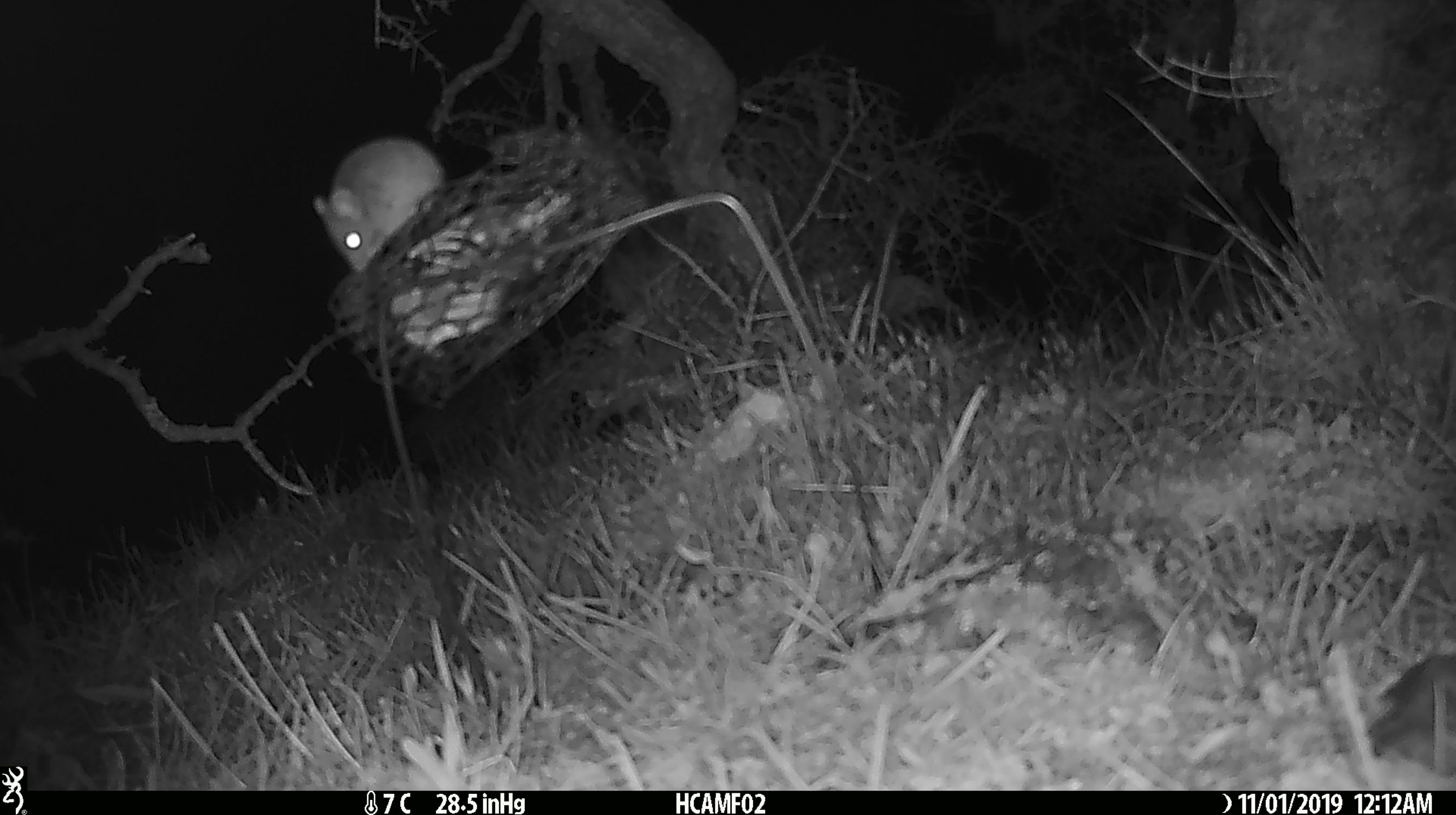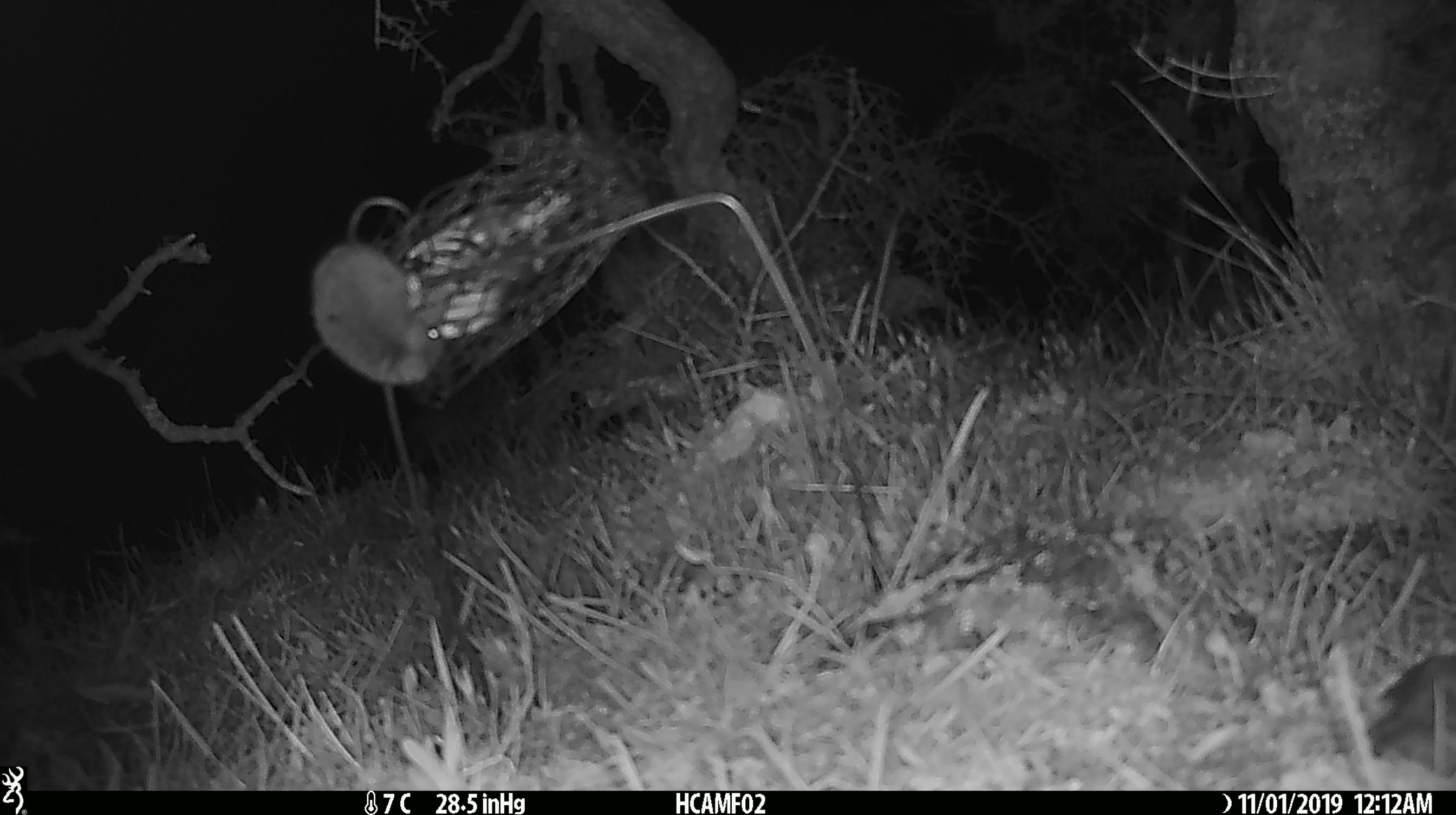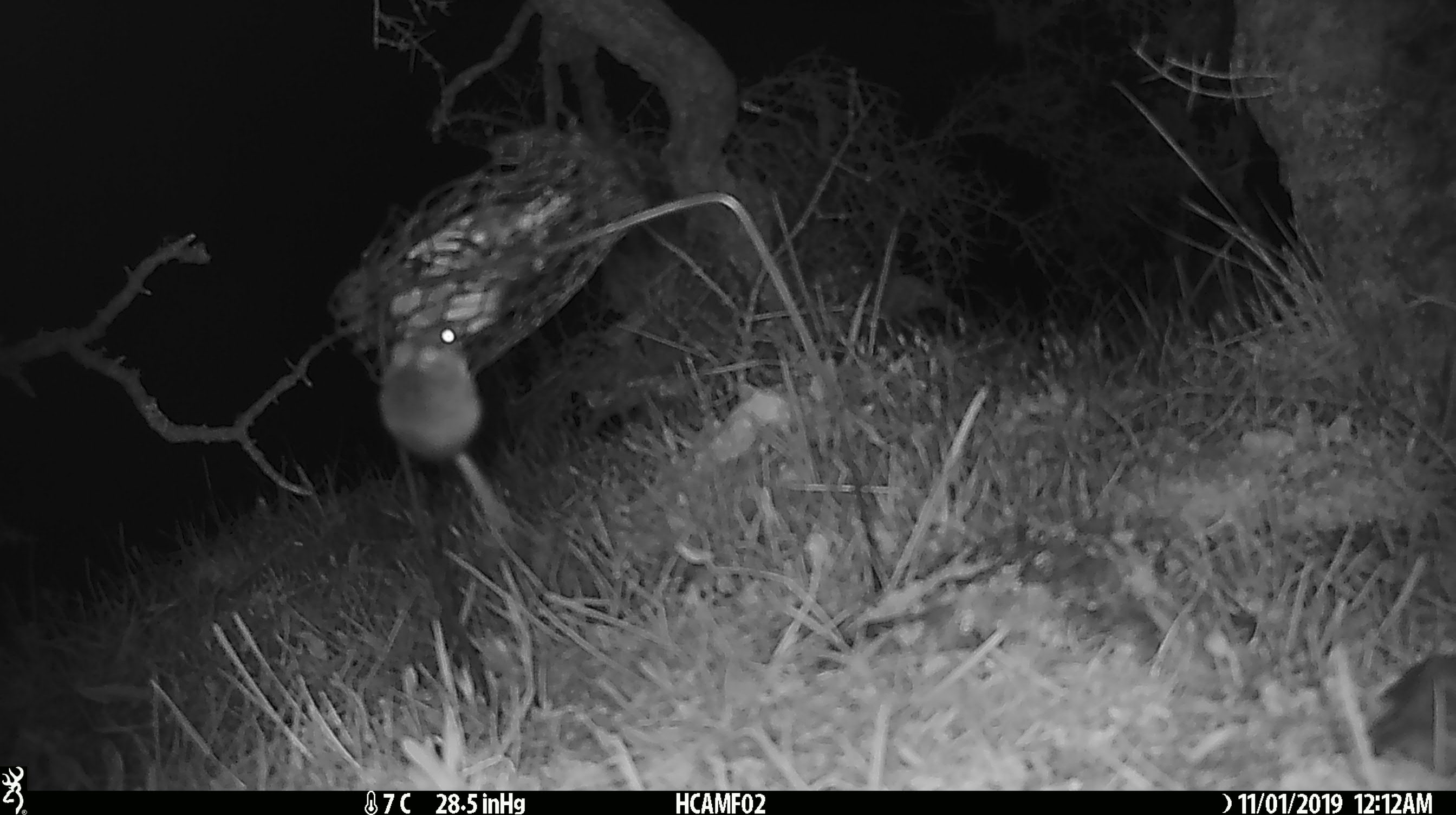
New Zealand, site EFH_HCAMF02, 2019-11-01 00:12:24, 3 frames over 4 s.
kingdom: Animalia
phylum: Chordata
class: Mammalia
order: Rodentia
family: Muridae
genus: Mus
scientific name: Mus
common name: mouse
Mouse (Mus).